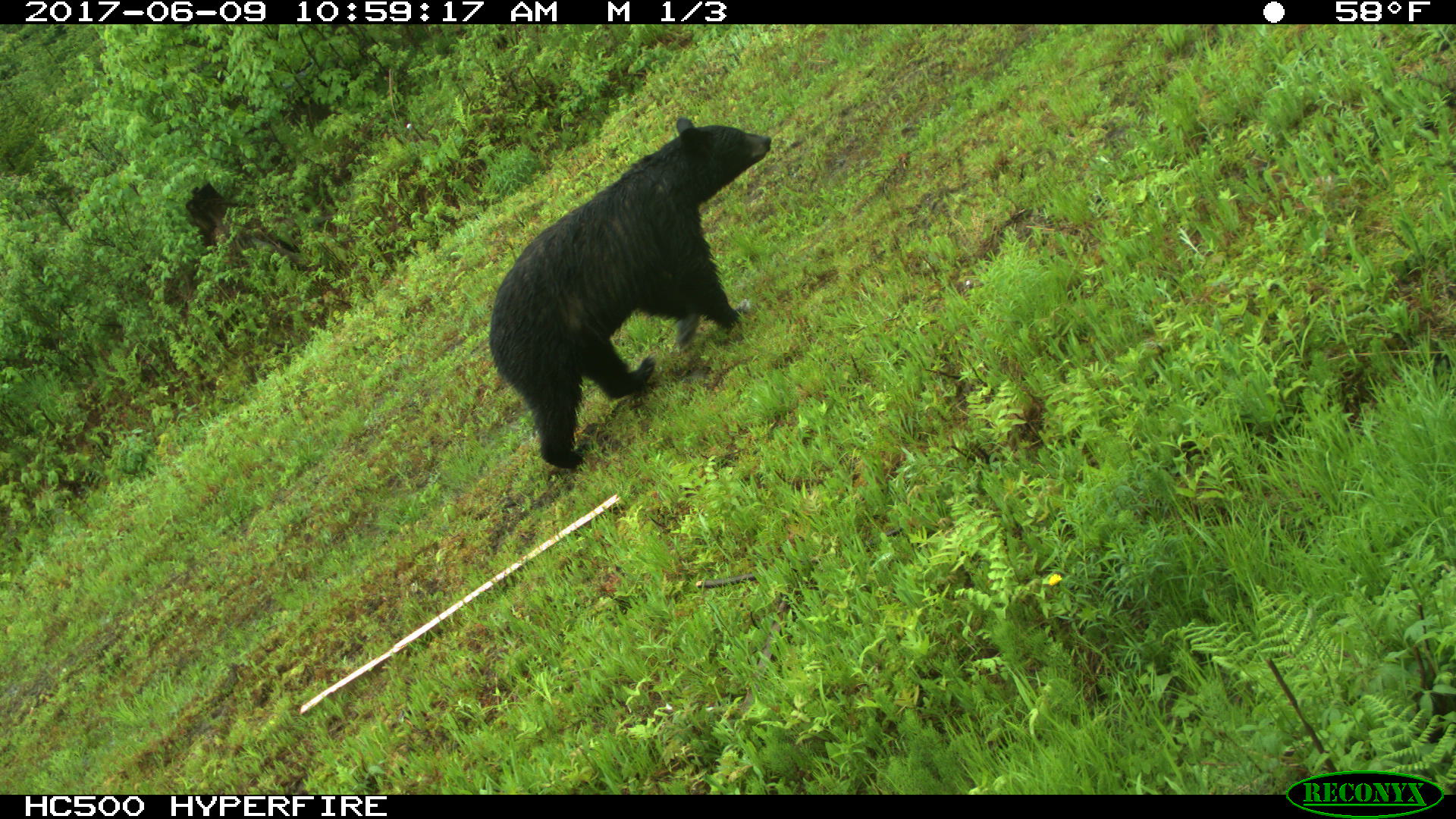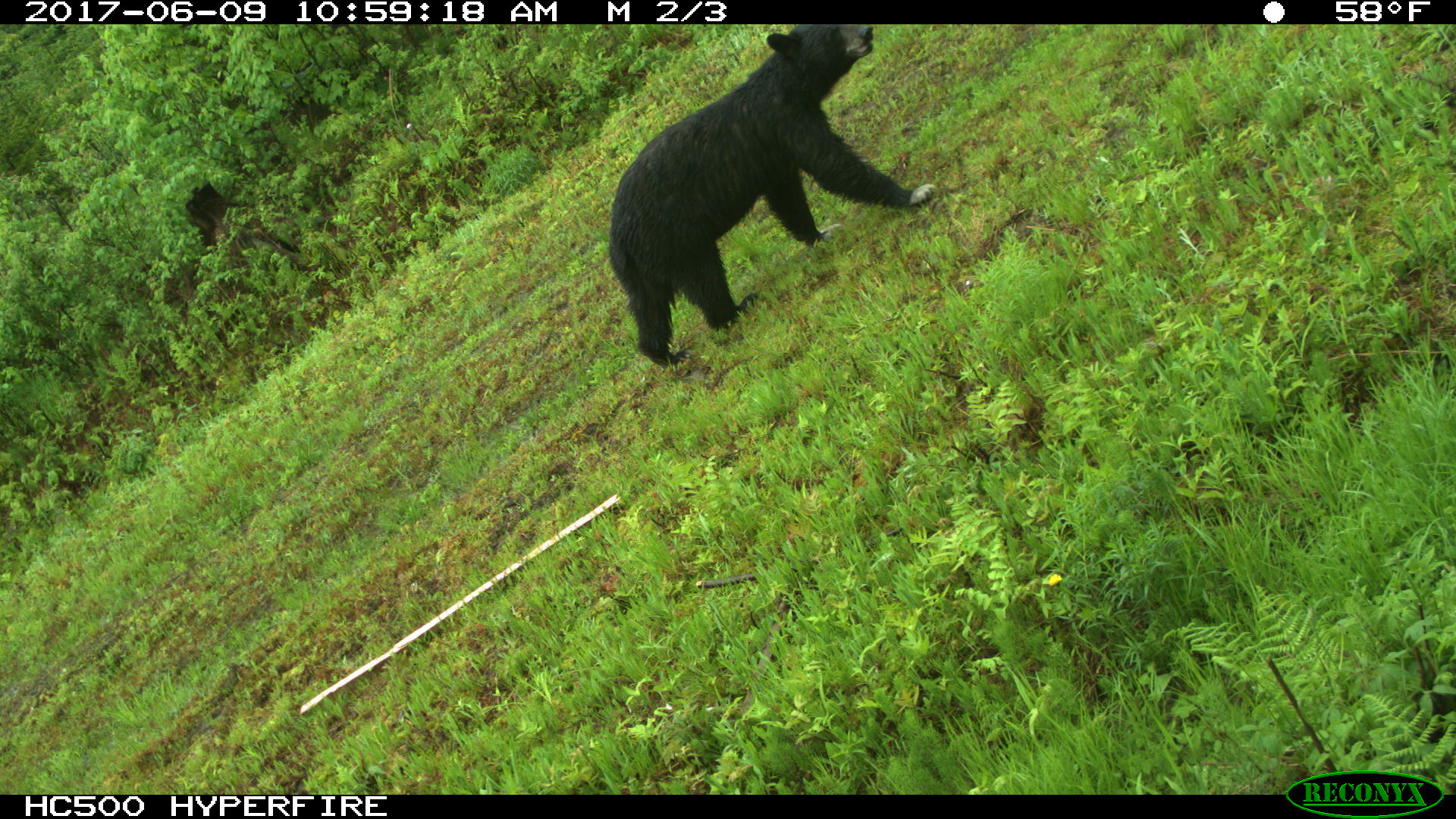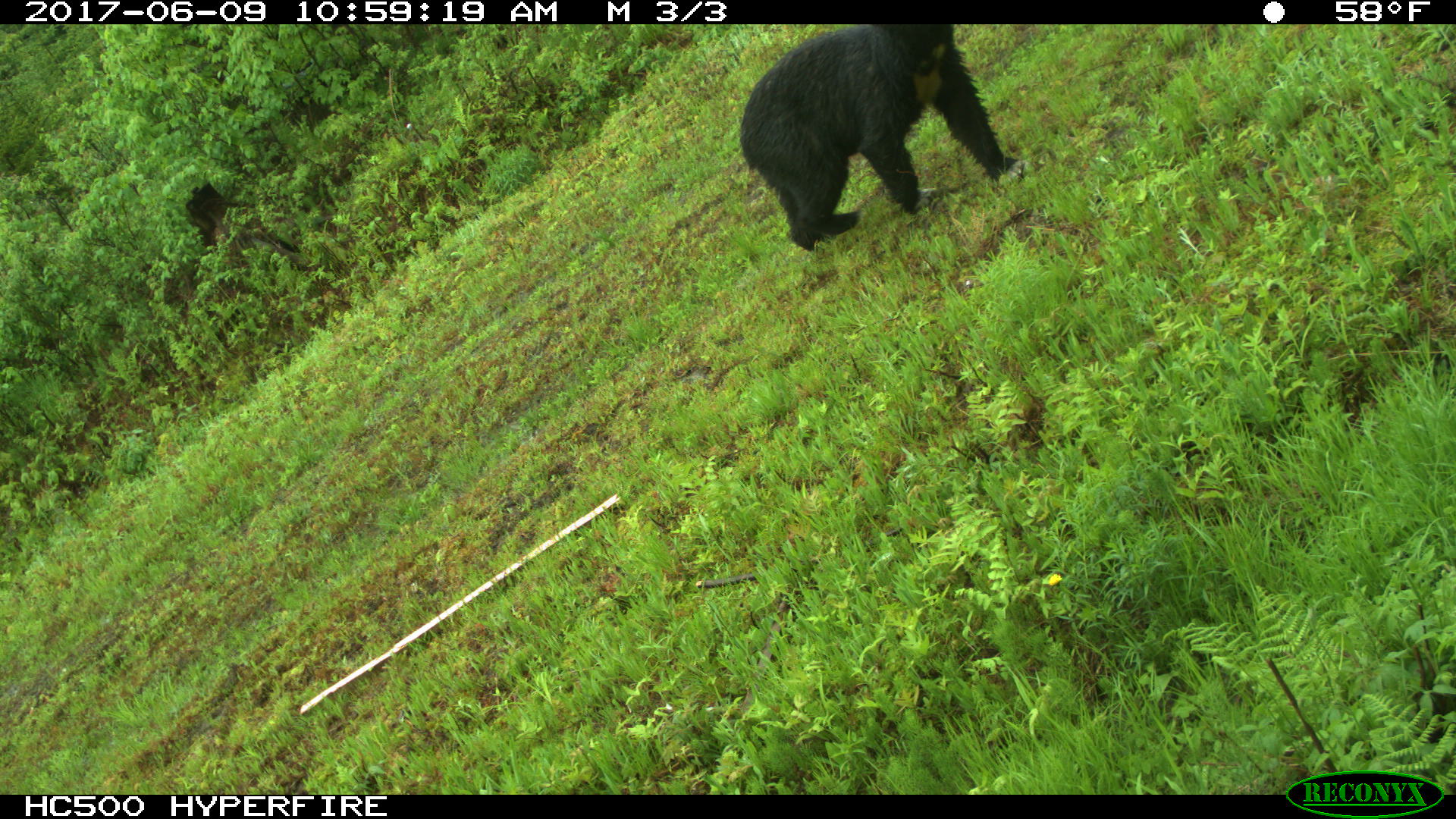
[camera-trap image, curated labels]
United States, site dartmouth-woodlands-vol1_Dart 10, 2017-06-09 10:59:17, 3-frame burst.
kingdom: Animalia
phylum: Chordata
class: Mammalia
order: Carnivora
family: Ursidae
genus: Ursus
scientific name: Ursus americanus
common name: black bear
Black bear (Ursus americanus).